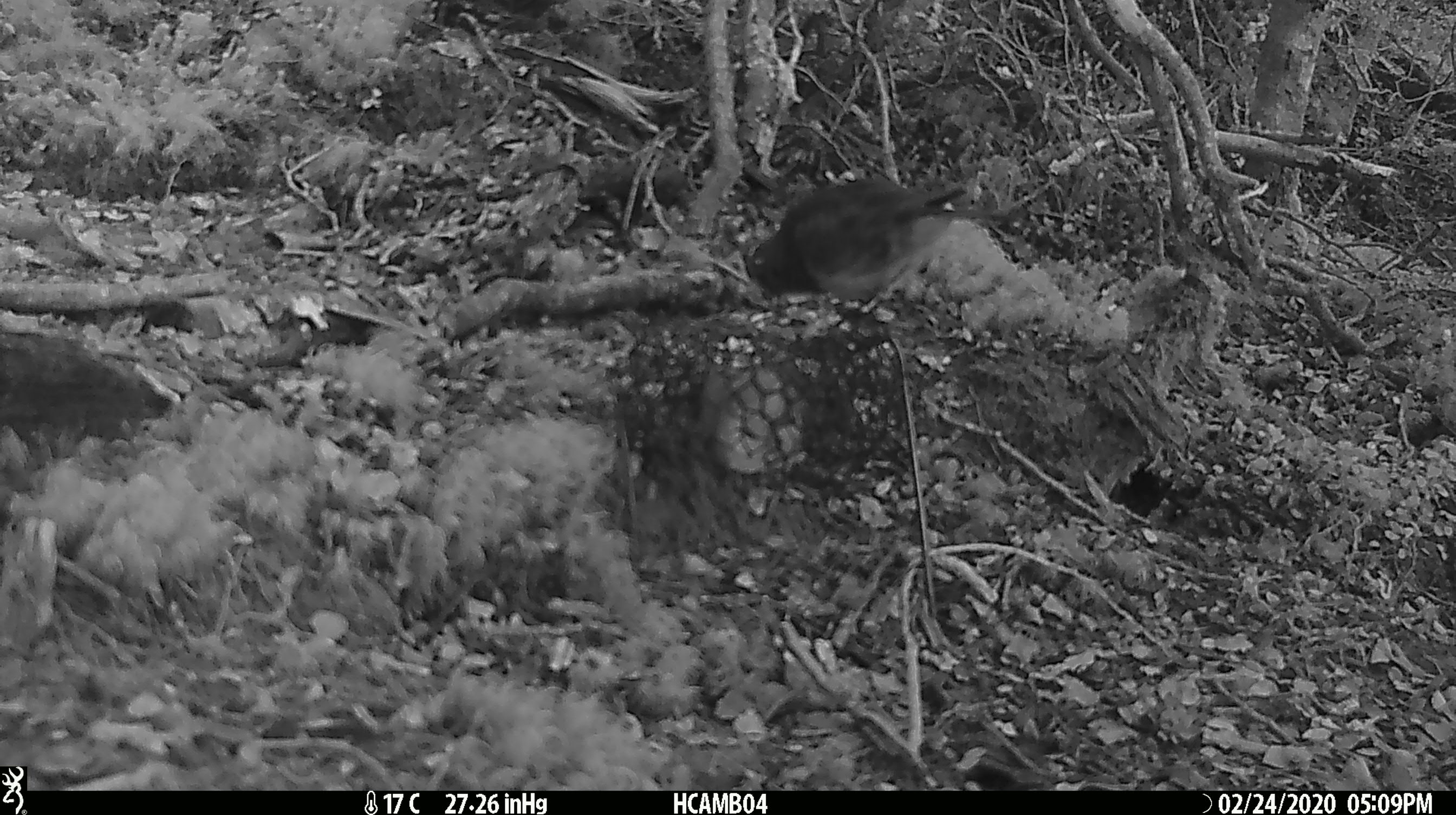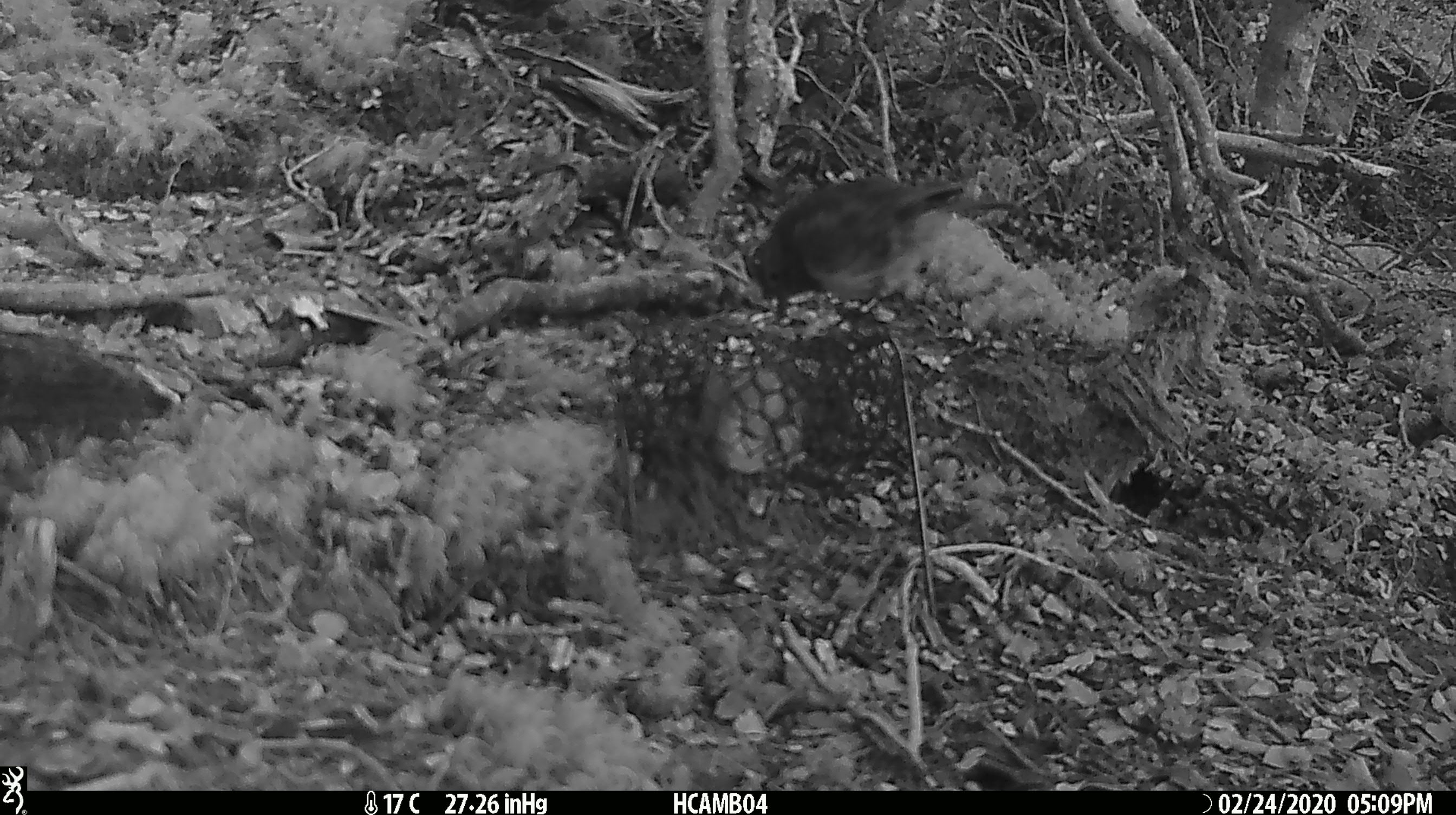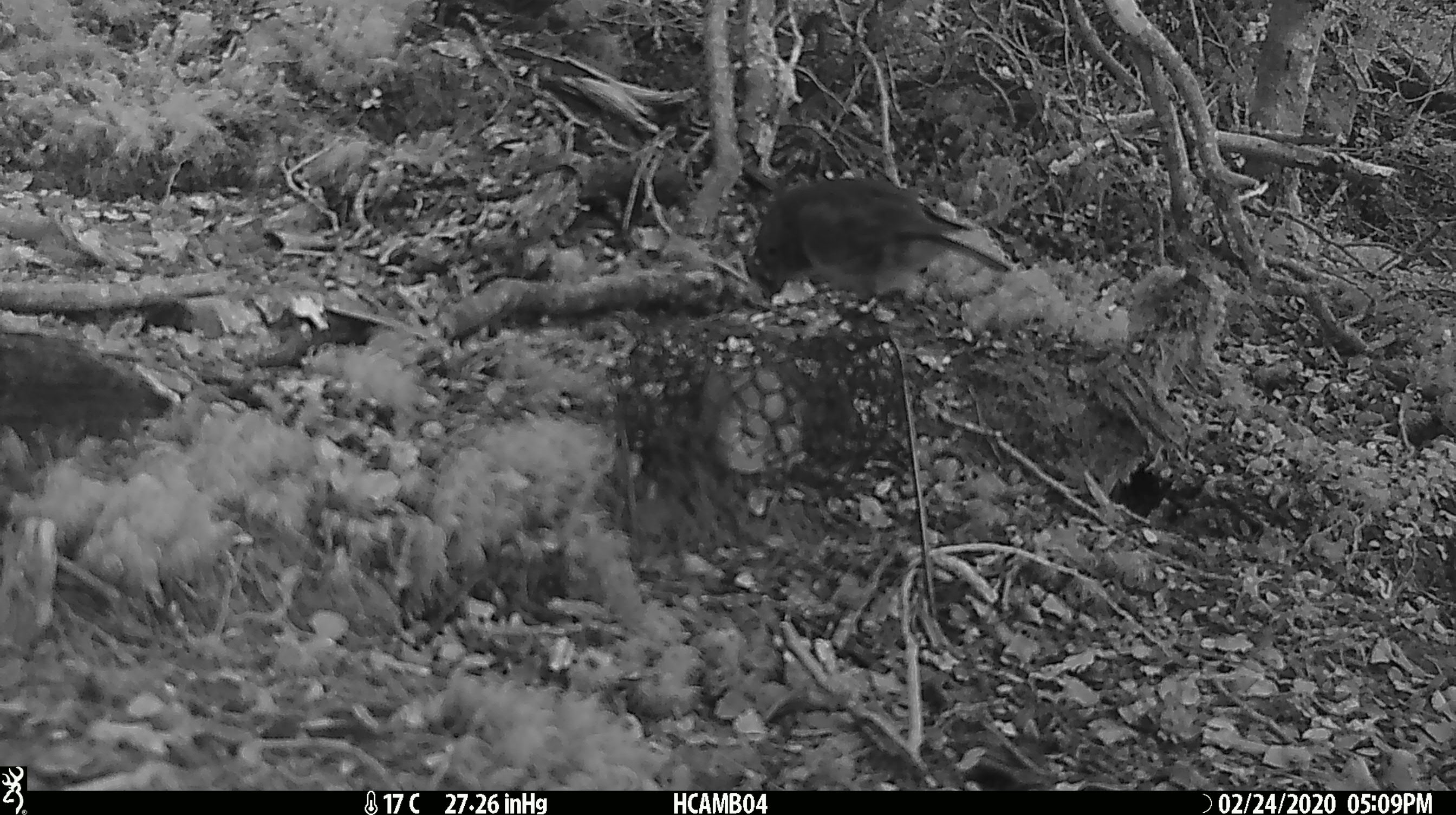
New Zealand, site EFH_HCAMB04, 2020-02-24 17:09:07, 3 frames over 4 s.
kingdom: Animalia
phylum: Chordata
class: Aves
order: Passeriformes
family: Petroicidae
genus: Petroica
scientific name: Petroica australis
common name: new zealand robin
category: robin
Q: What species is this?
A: Robin (new zealand robin) (Petroica australis).